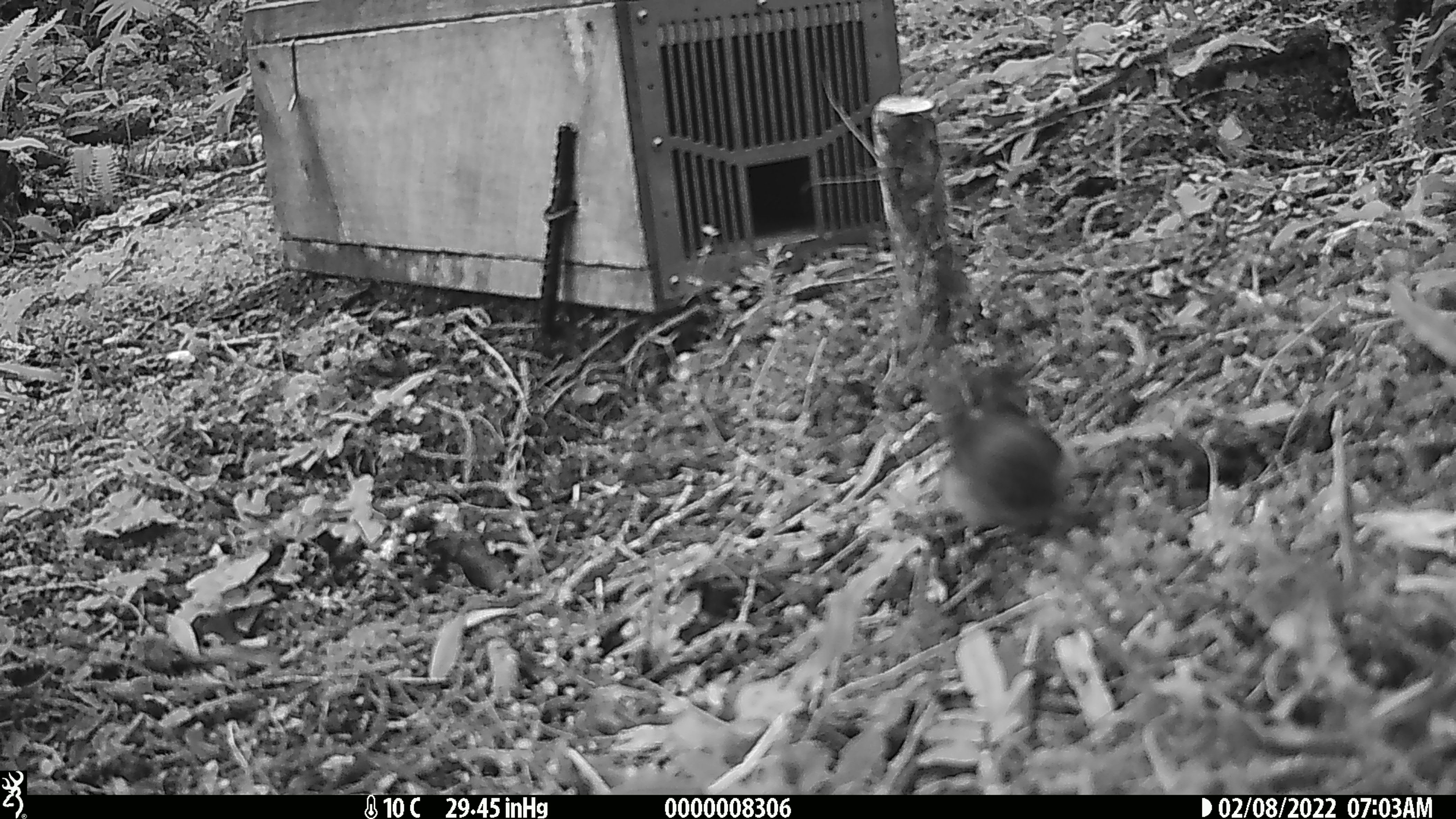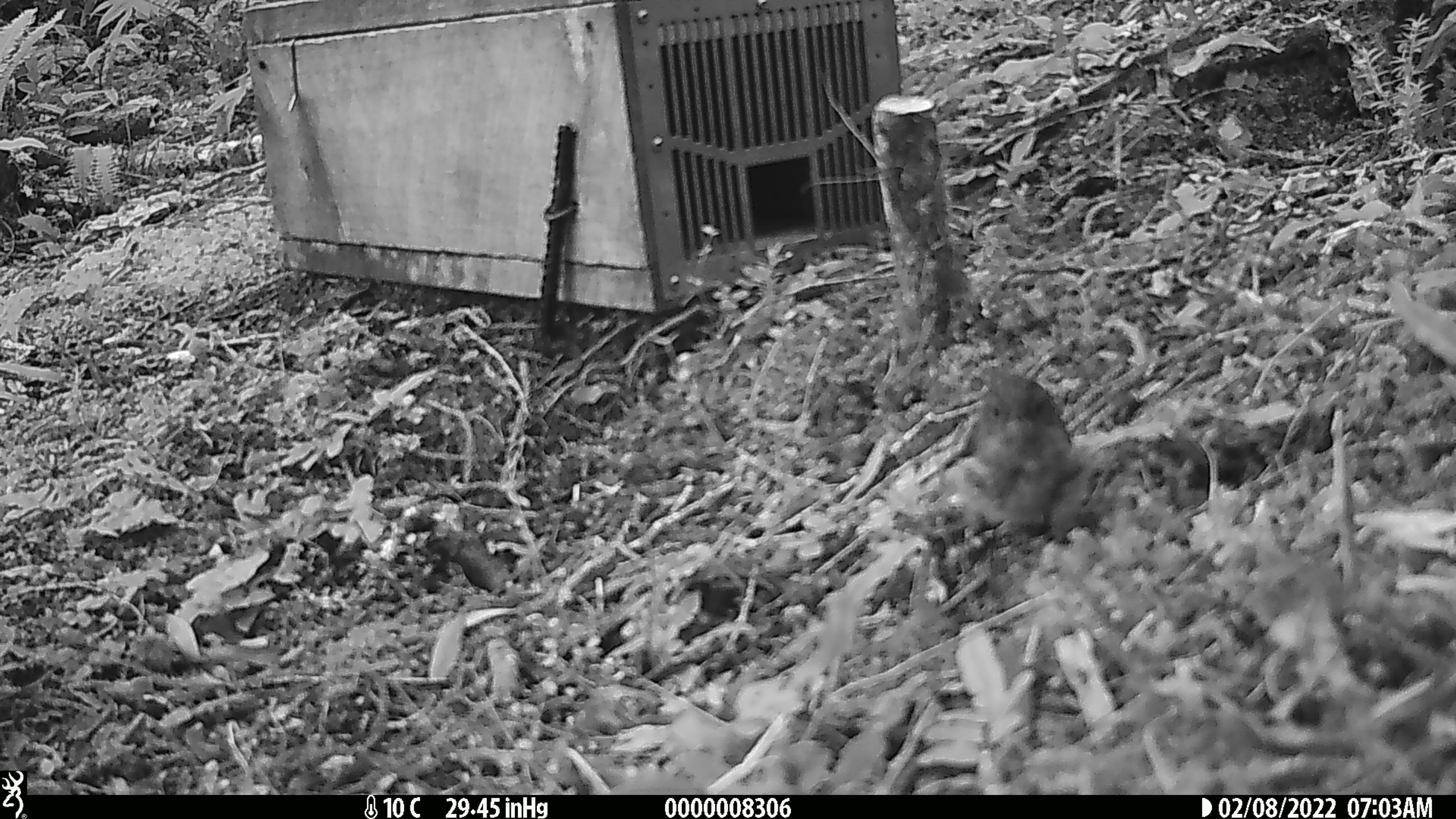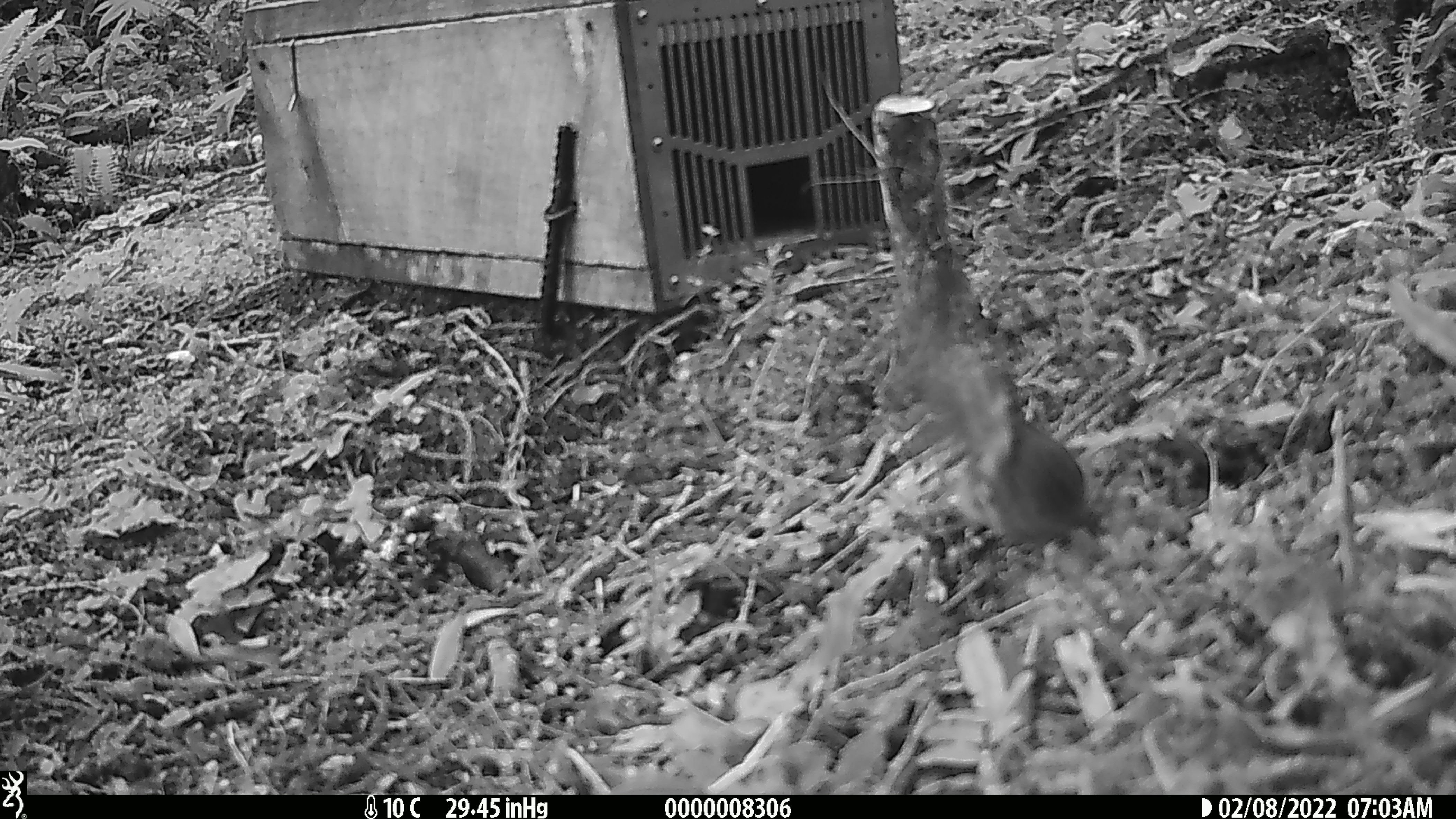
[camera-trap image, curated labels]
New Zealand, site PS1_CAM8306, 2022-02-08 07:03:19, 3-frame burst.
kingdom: Animalia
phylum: Chordata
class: Aves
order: Passeriformes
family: Petroicidae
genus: Petroica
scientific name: Petroica macrocephala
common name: tomtit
Tomtit (Petroica macrocephala).